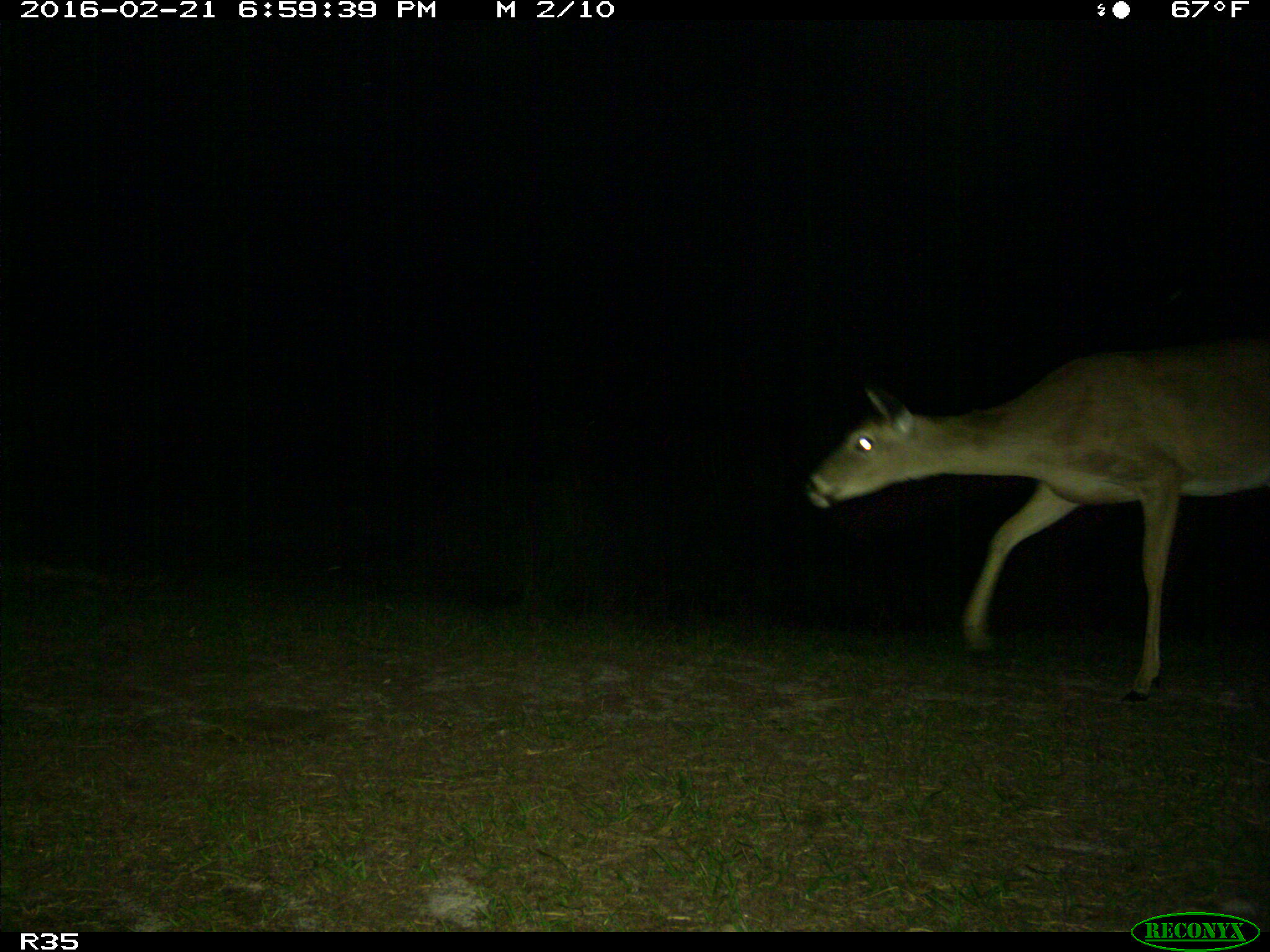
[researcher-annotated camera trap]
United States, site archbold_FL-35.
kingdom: Animalia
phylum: Chordata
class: Mammalia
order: Artiodactyla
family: Cervidae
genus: Odocoileus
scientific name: Odocoileus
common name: deer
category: unidentified deer